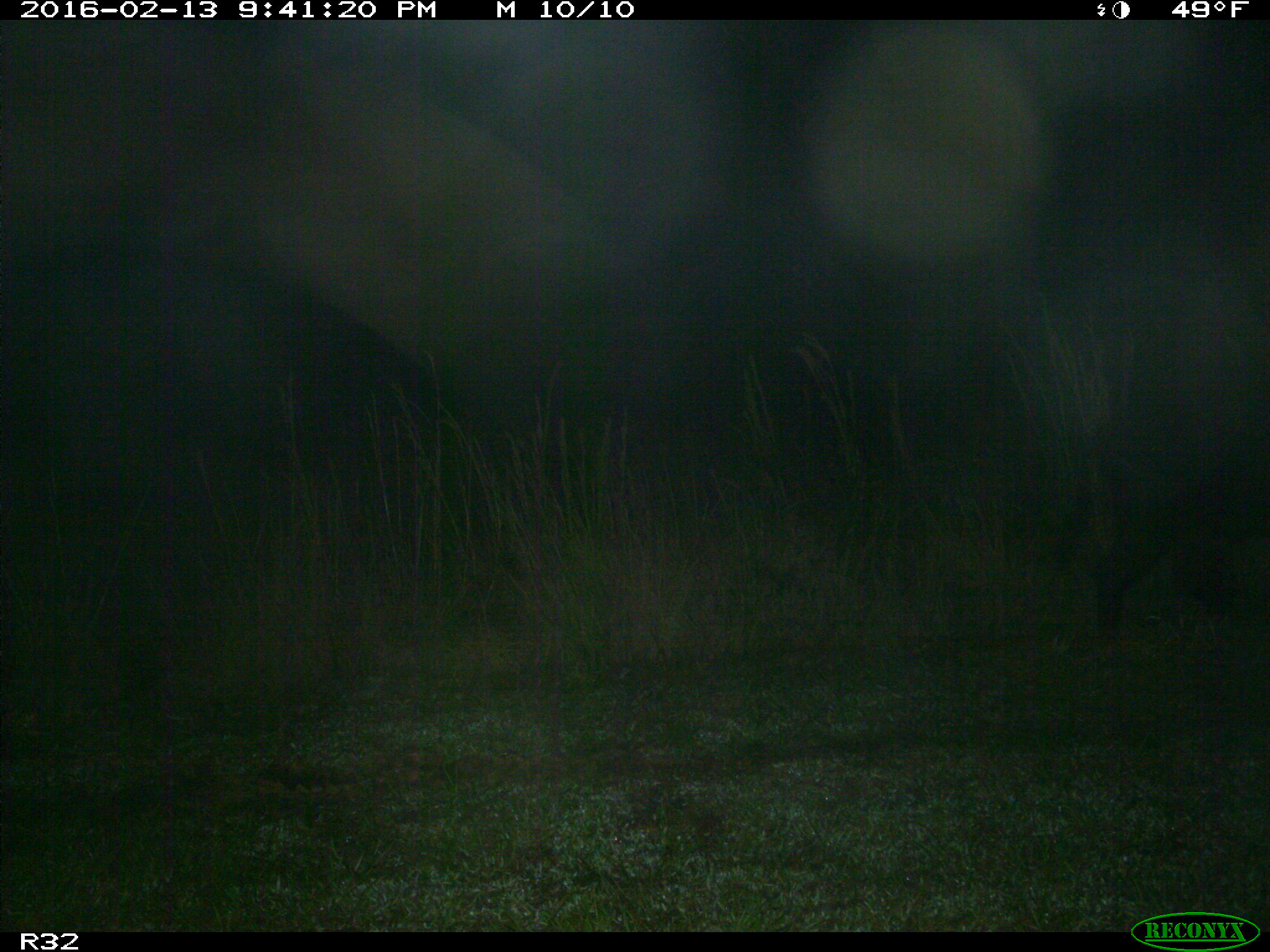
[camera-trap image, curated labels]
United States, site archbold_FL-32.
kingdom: Animalia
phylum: Chordata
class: Mammalia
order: Artiodactyla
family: Suidae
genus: Sus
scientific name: Sus scrofa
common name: wild boar